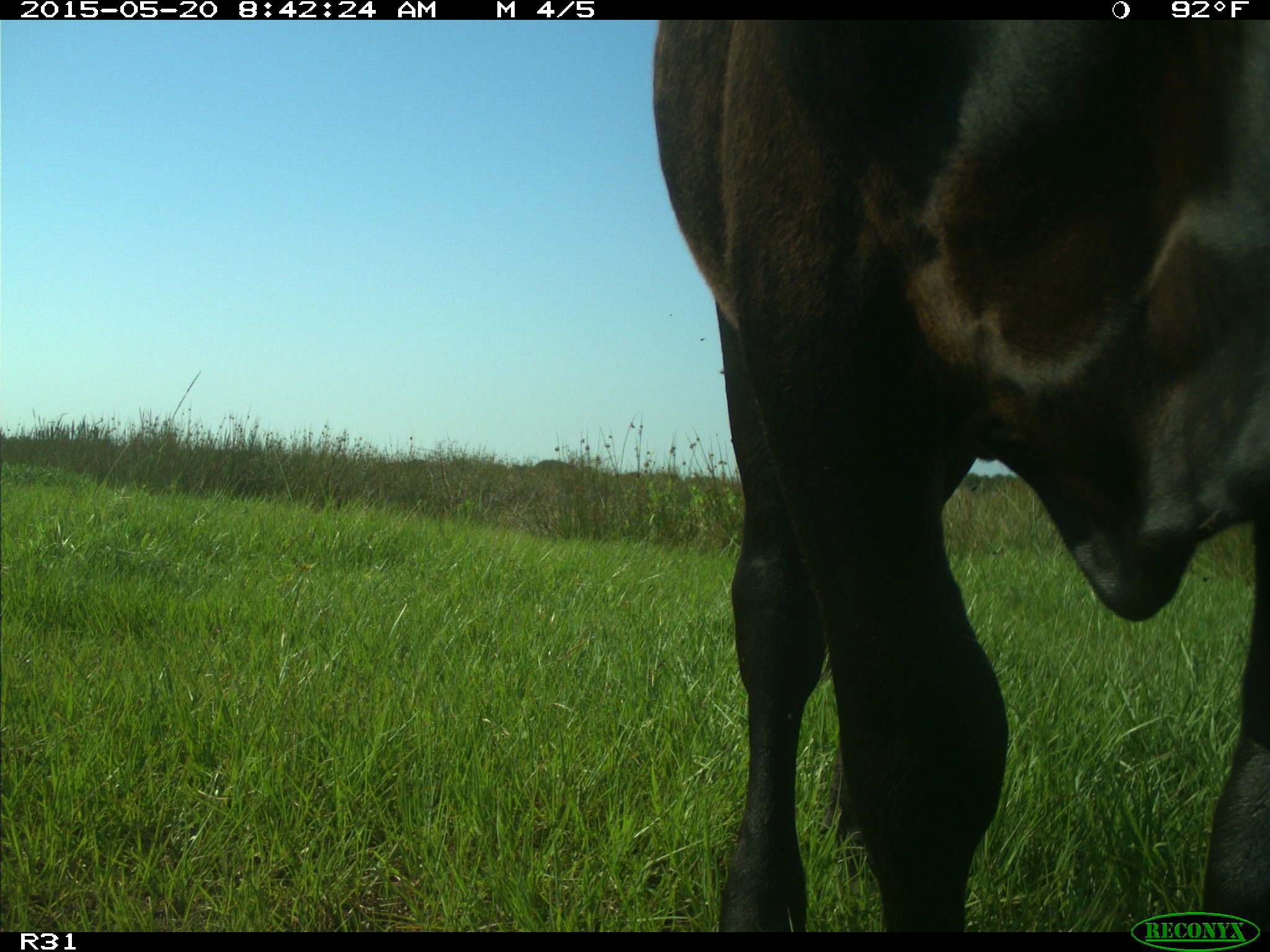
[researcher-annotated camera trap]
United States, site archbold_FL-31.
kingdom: Animalia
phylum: Chordata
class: Mammalia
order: Artiodactyla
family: Bovidae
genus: Bos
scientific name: Bos taurus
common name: domestic cow